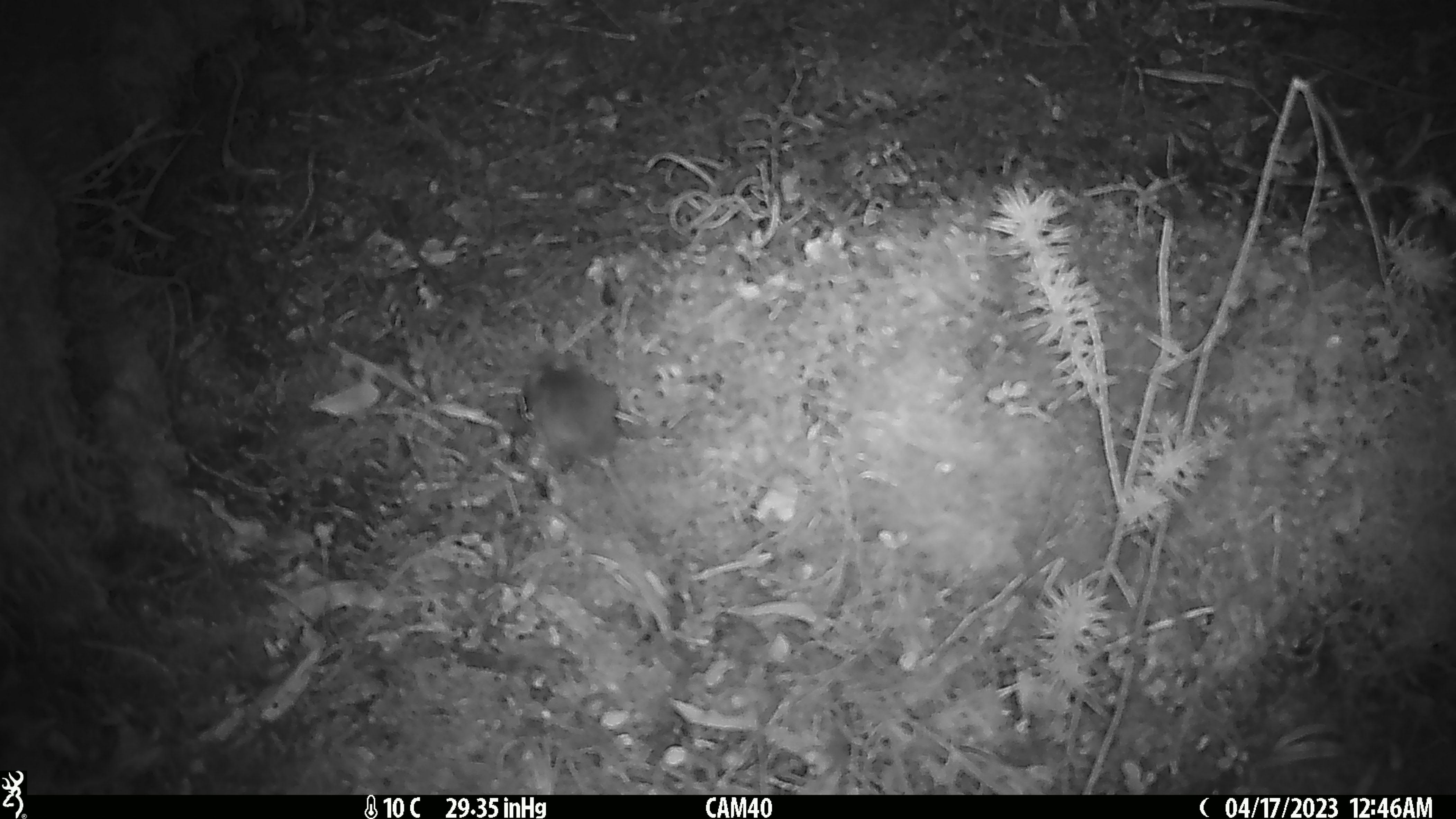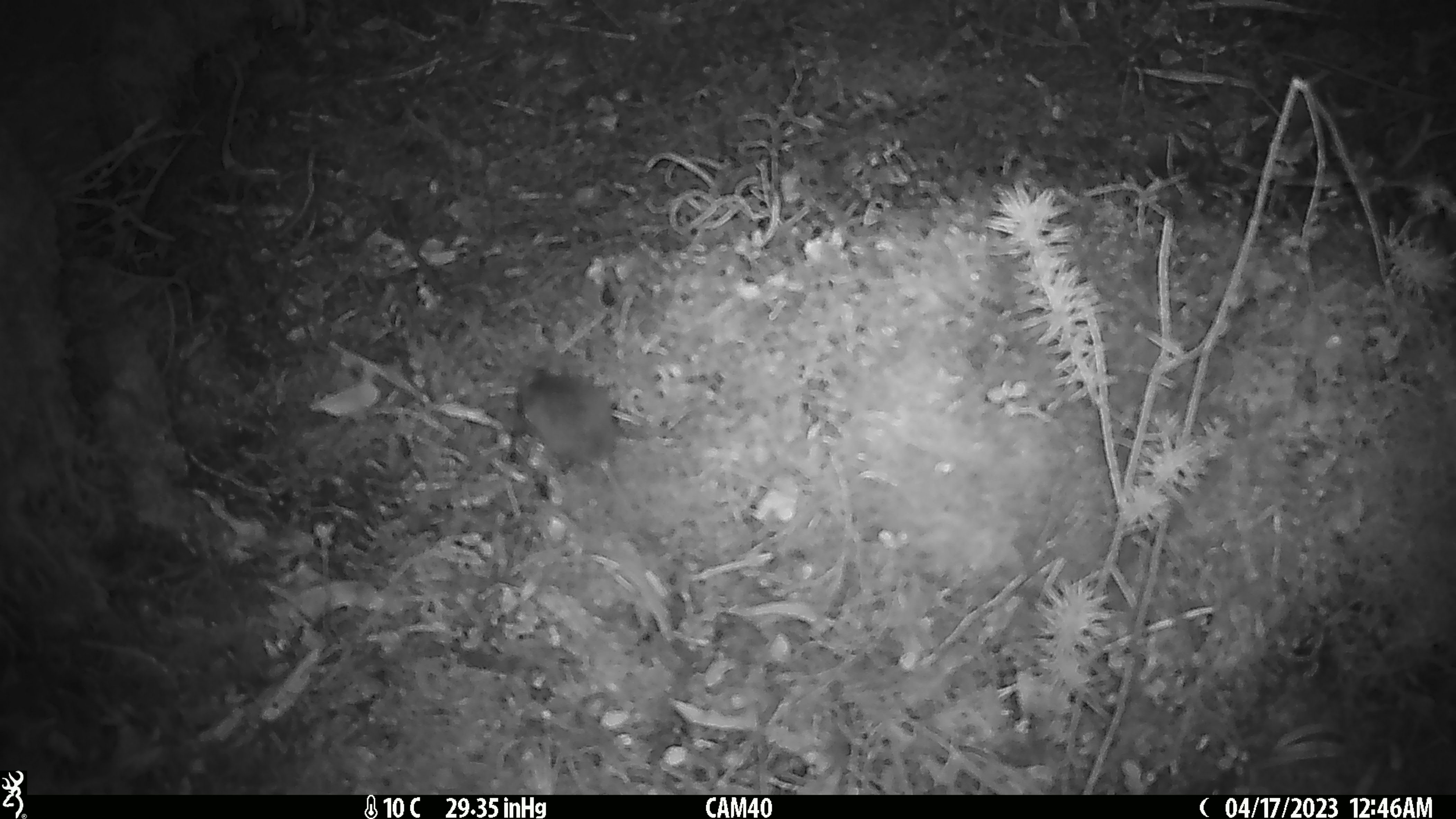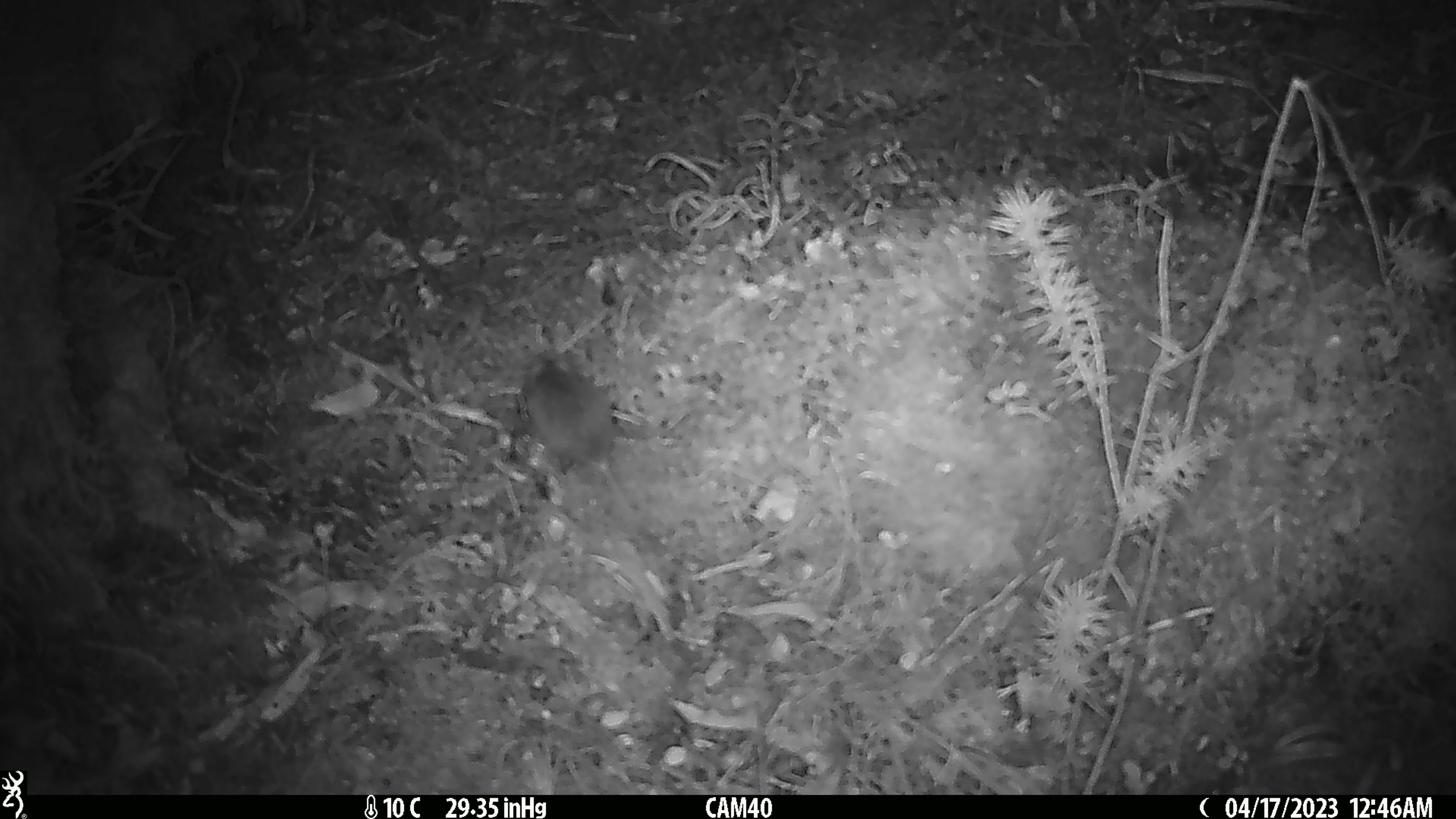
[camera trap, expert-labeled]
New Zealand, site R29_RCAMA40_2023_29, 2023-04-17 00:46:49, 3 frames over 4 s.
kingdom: Animalia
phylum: Chordata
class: Mammalia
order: Rodentia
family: Muridae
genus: Mus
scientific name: Mus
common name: mouse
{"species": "mouse (Mus)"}